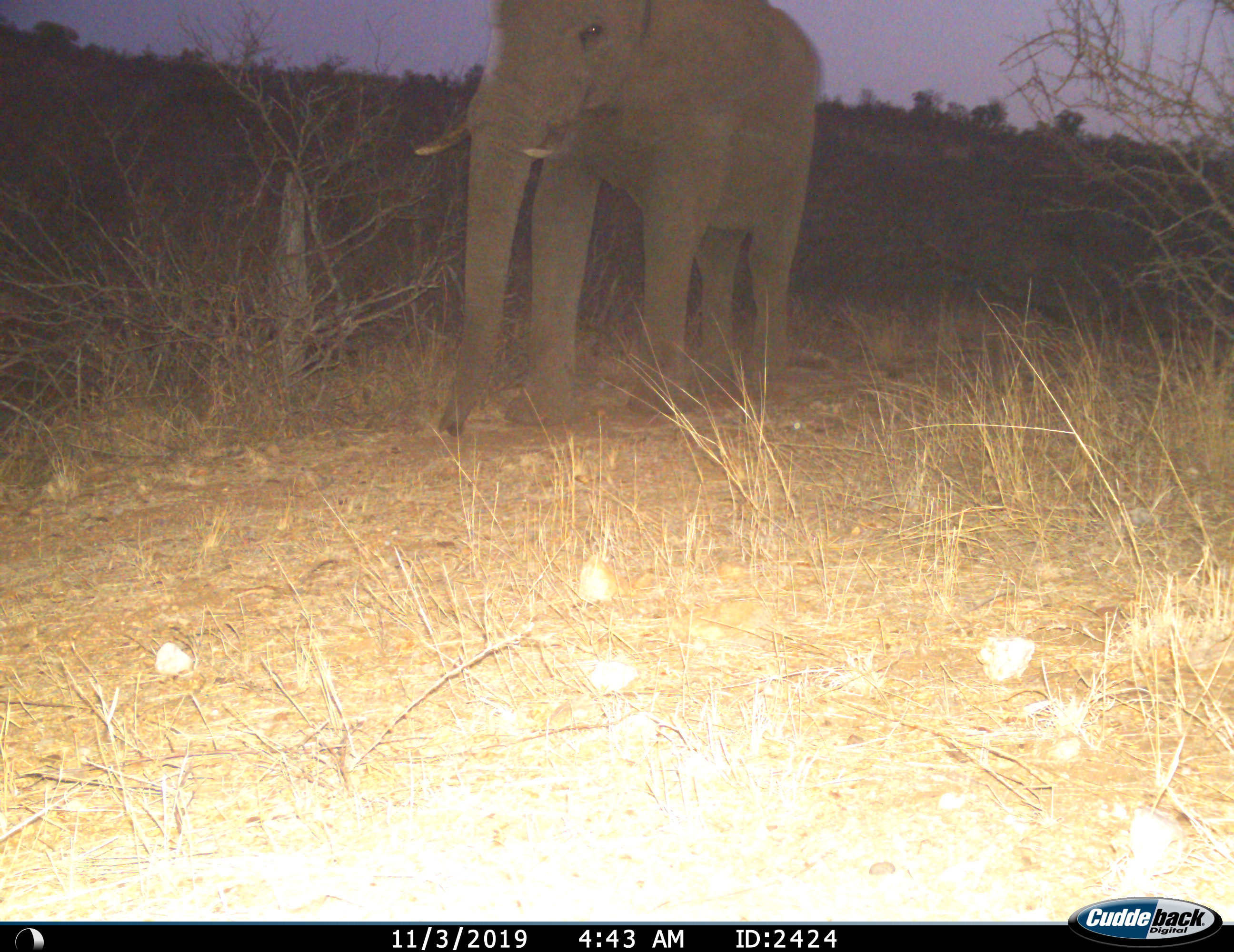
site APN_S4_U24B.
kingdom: Animalia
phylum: Chordata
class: Mammalia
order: Proboscidea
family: Elephantidae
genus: Loxodonta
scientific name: Loxodonta africana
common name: african bush elephant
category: elephant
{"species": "elephant (african bush elephant) (Loxodonta africana)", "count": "1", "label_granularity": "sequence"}